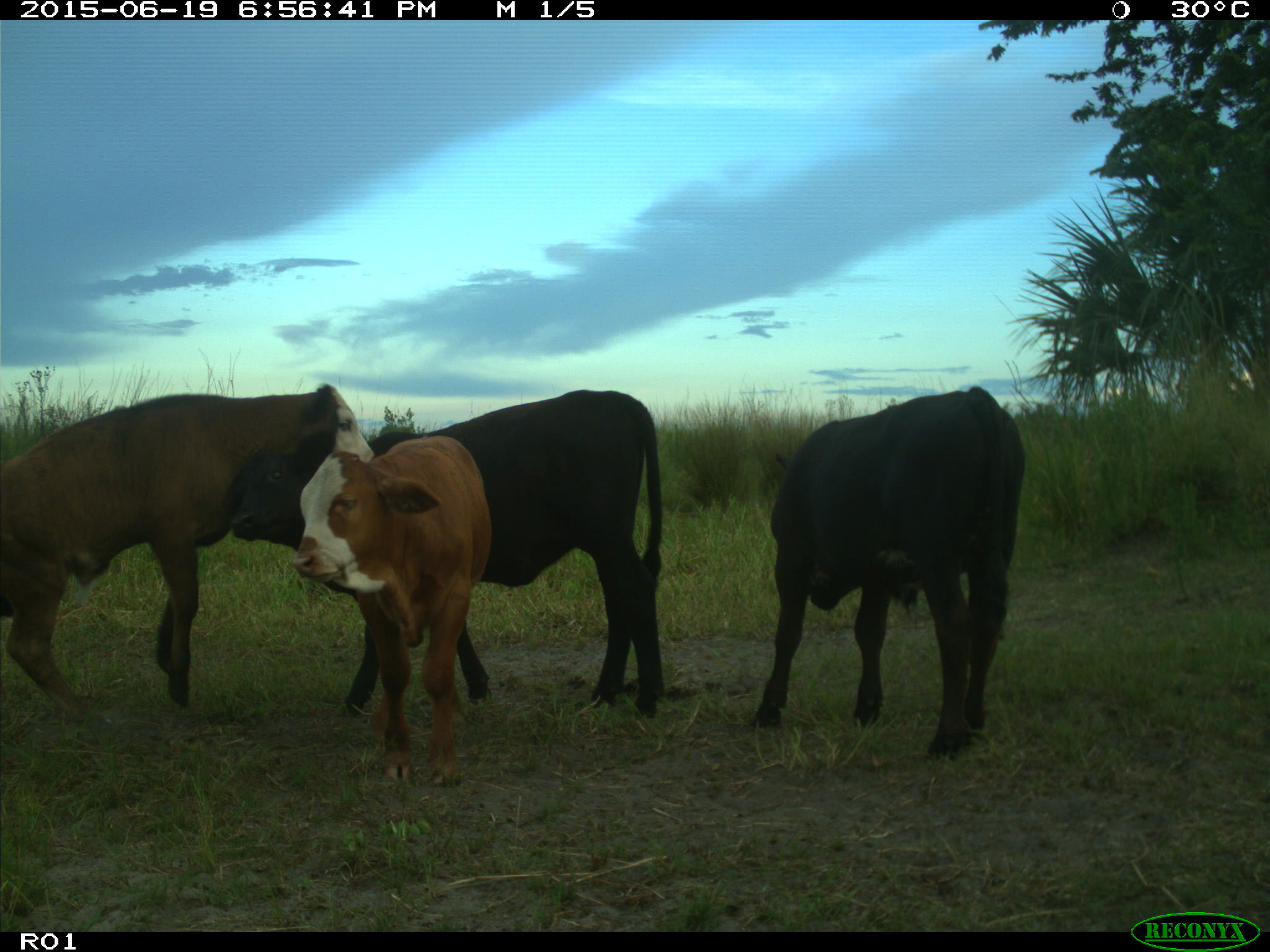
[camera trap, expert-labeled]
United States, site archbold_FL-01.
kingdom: Animalia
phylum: Chordata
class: Mammalia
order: Artiodactyla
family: Bovidae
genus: Bos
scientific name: Bos taurus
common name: domestic cow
Bos taurus (domestic cow).